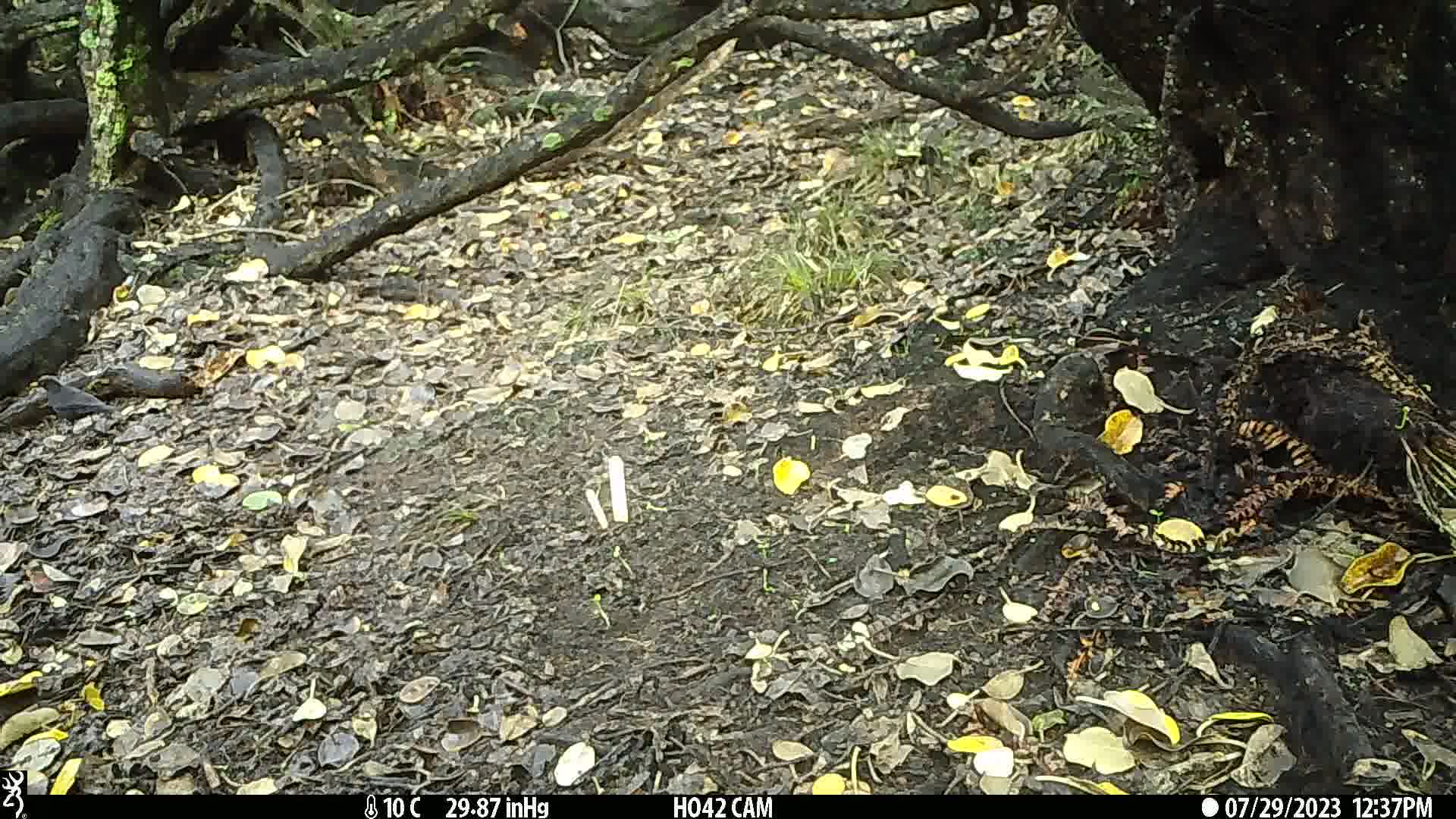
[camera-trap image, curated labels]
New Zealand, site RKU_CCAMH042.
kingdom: Animalia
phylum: Chordata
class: Aves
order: Passeriformes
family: Turdidae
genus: Turdus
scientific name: Turdus merula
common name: eurasian blackbird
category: blackbird